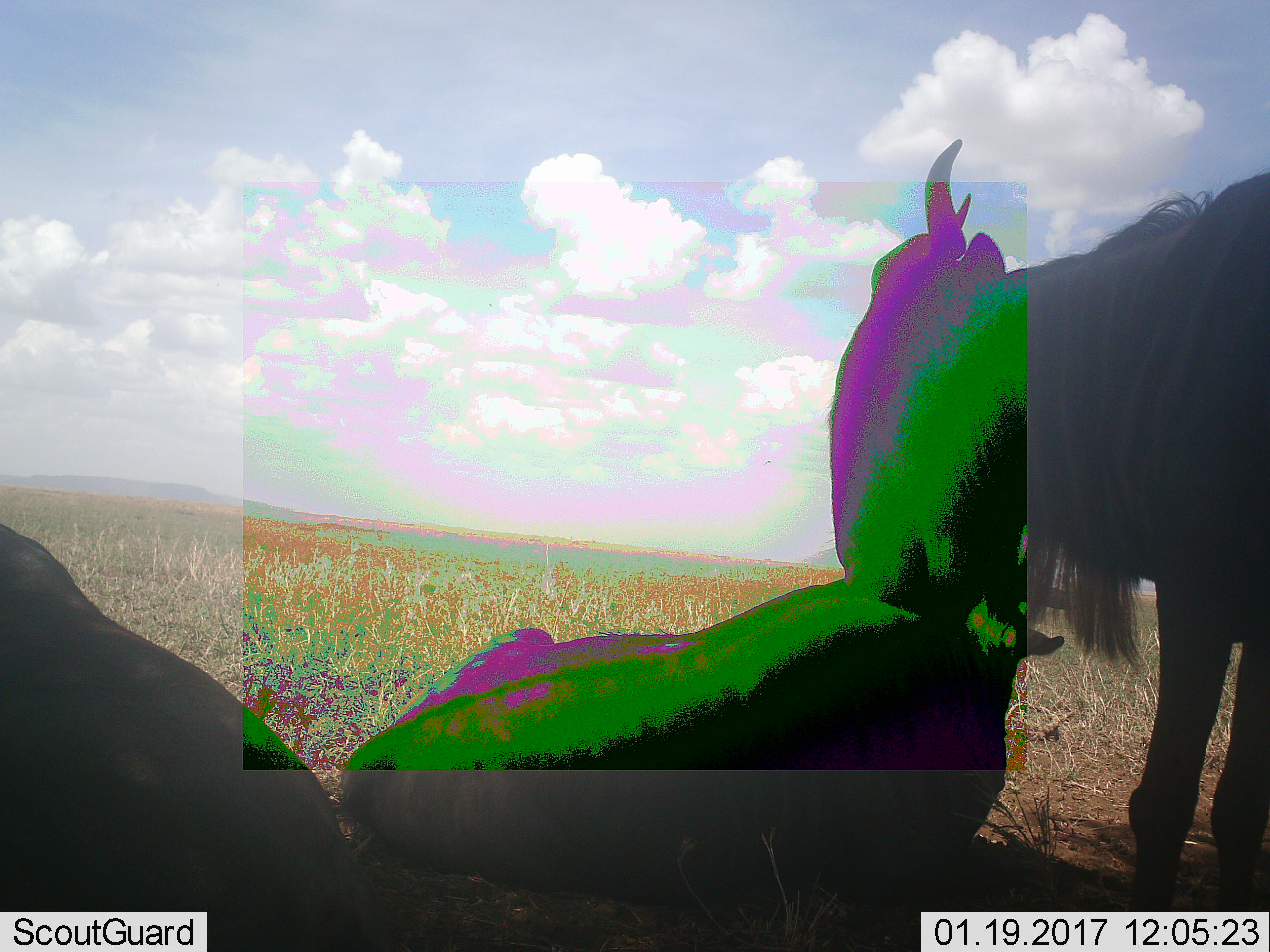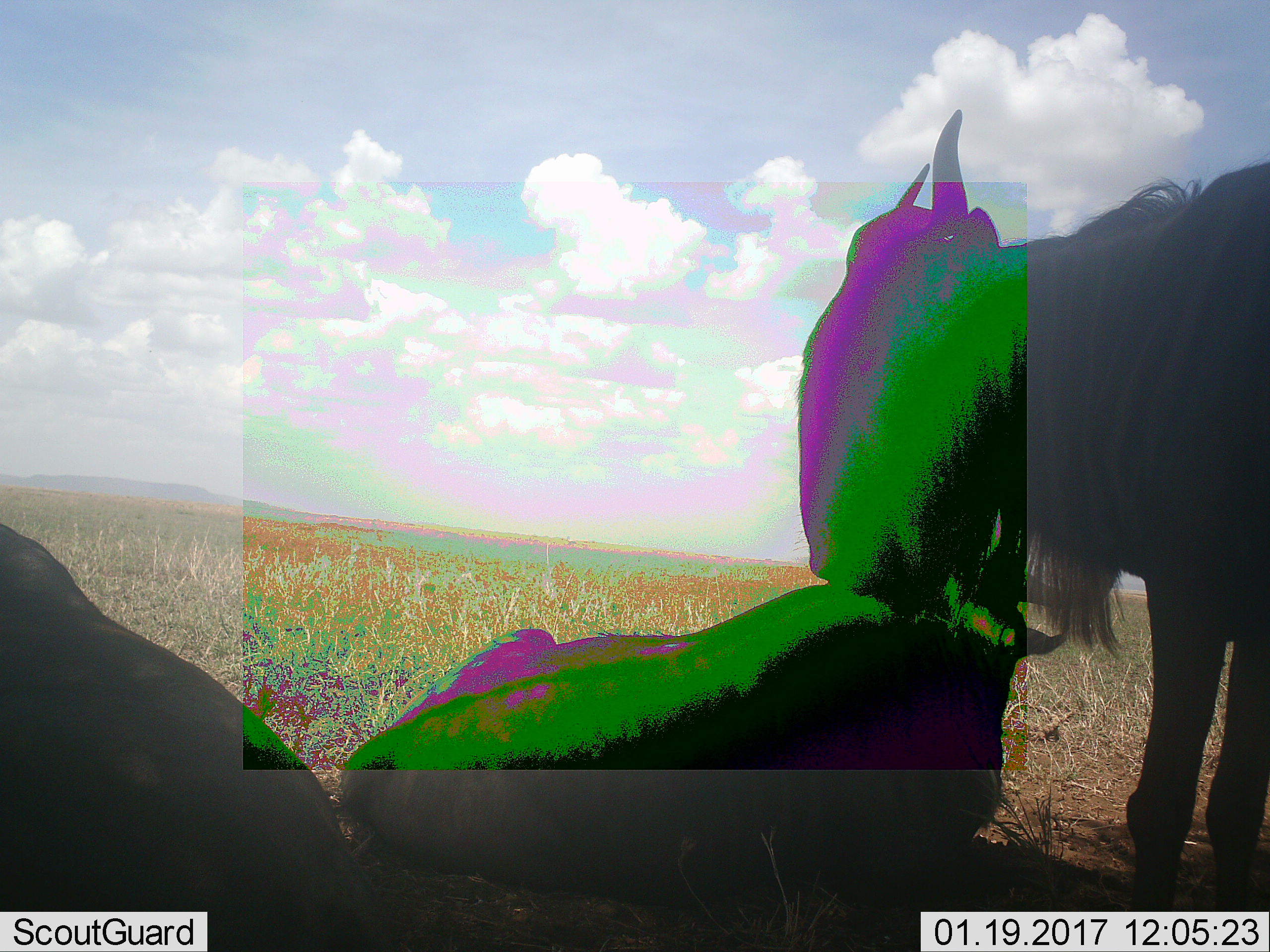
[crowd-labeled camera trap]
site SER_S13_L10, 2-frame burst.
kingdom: Animalia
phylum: Chordata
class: Mammalia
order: Artiodactyla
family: Bovidae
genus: Connochaetes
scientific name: Connochaetes taurinus taurinus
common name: blue wildebeest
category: wildebeestblue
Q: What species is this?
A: Wildebeestblue (blue wildebeest) (Connochaetes taurinus taurinus).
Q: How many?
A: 3.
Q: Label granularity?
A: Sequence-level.